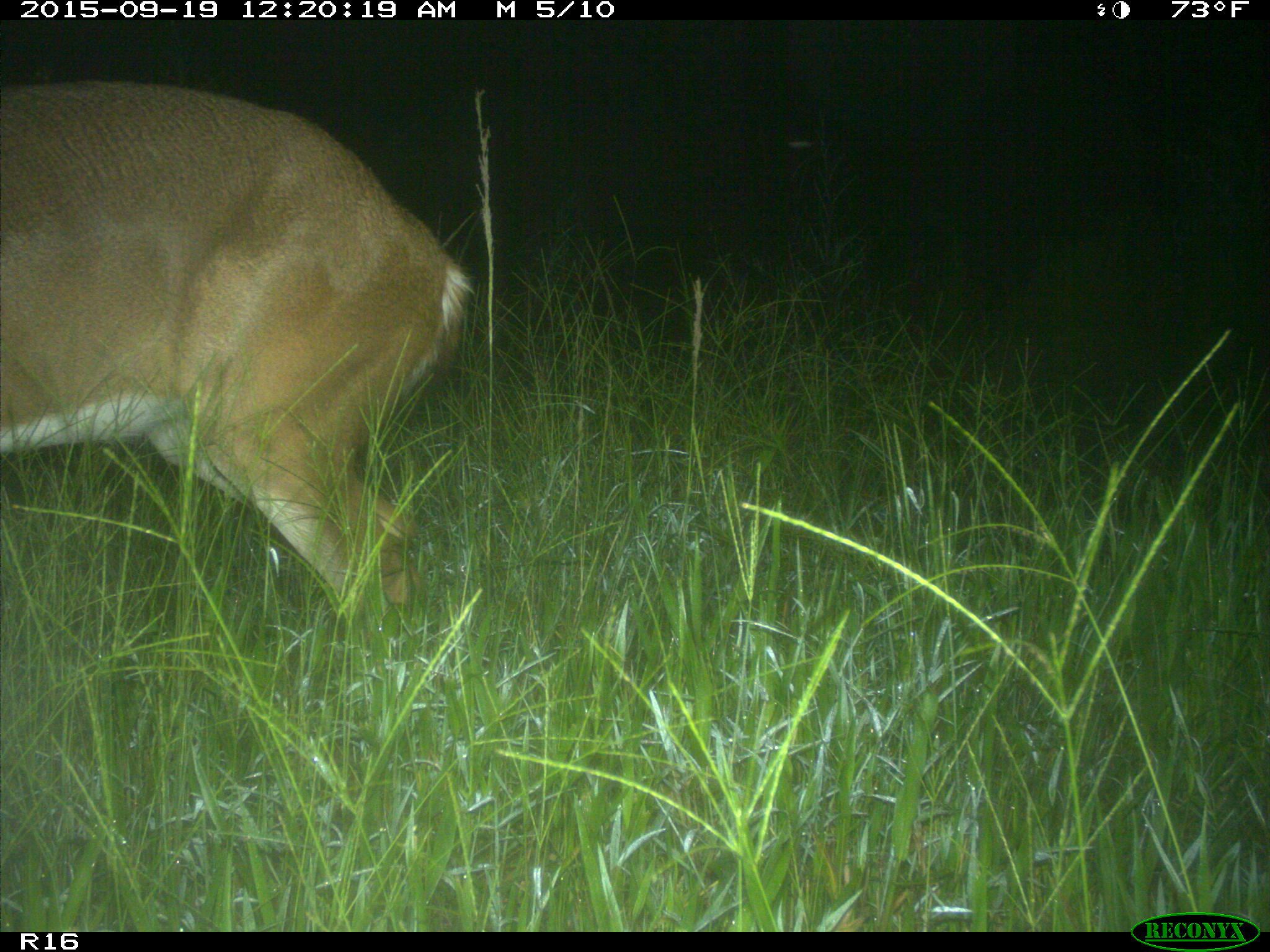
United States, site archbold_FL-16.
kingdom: Animalia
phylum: Chordata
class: Mammalia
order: Artiodactyla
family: Cervidae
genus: Odocoileus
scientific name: Odocoileus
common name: deer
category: unidentified deer